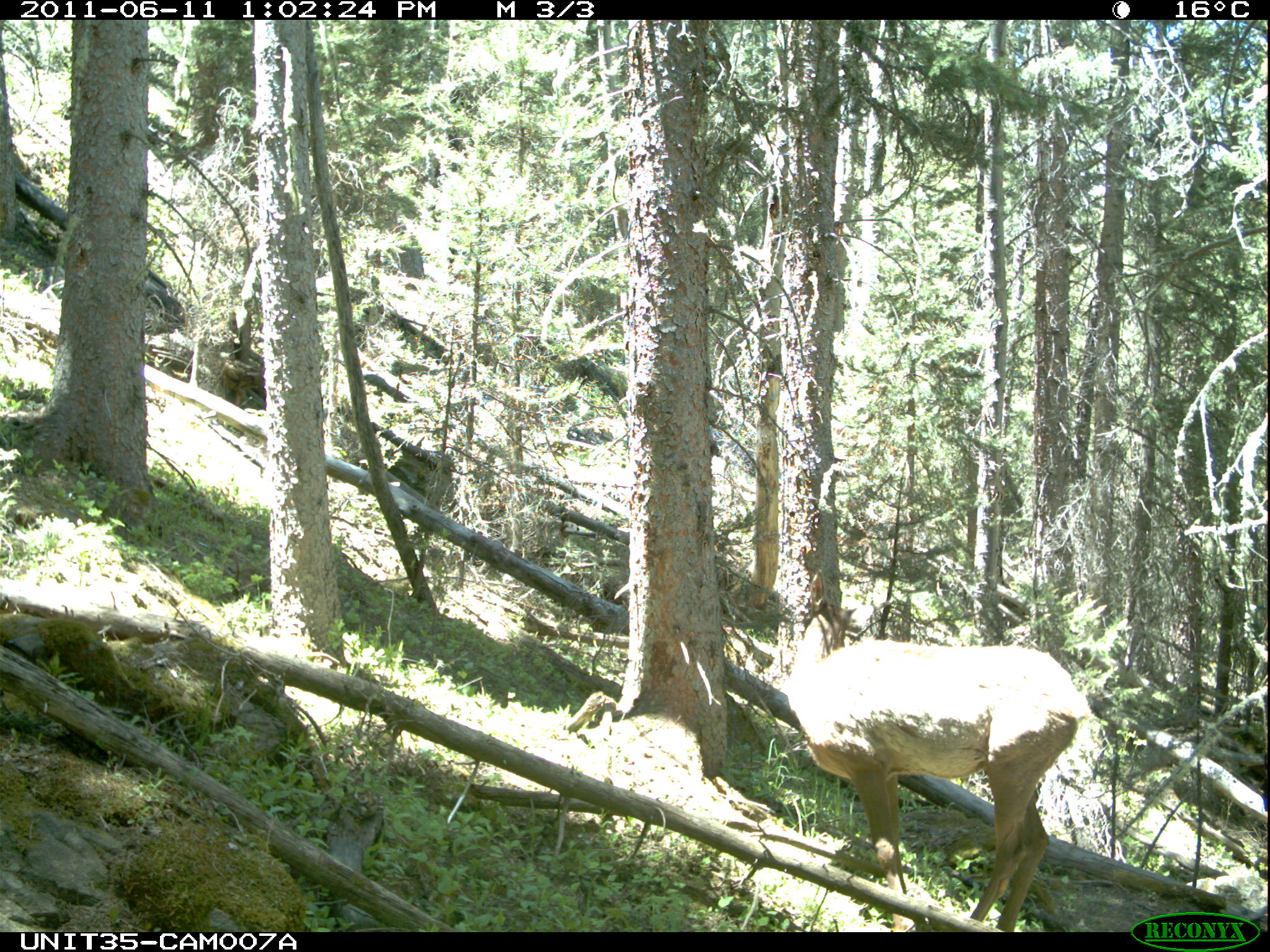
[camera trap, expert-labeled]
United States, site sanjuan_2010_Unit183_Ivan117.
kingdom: Animalia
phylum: Chordata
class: Mammalia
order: Artiodactyla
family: Cervidae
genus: Cervus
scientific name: Cervus elaphus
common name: red deer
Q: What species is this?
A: Cervus elaphus (red deer).